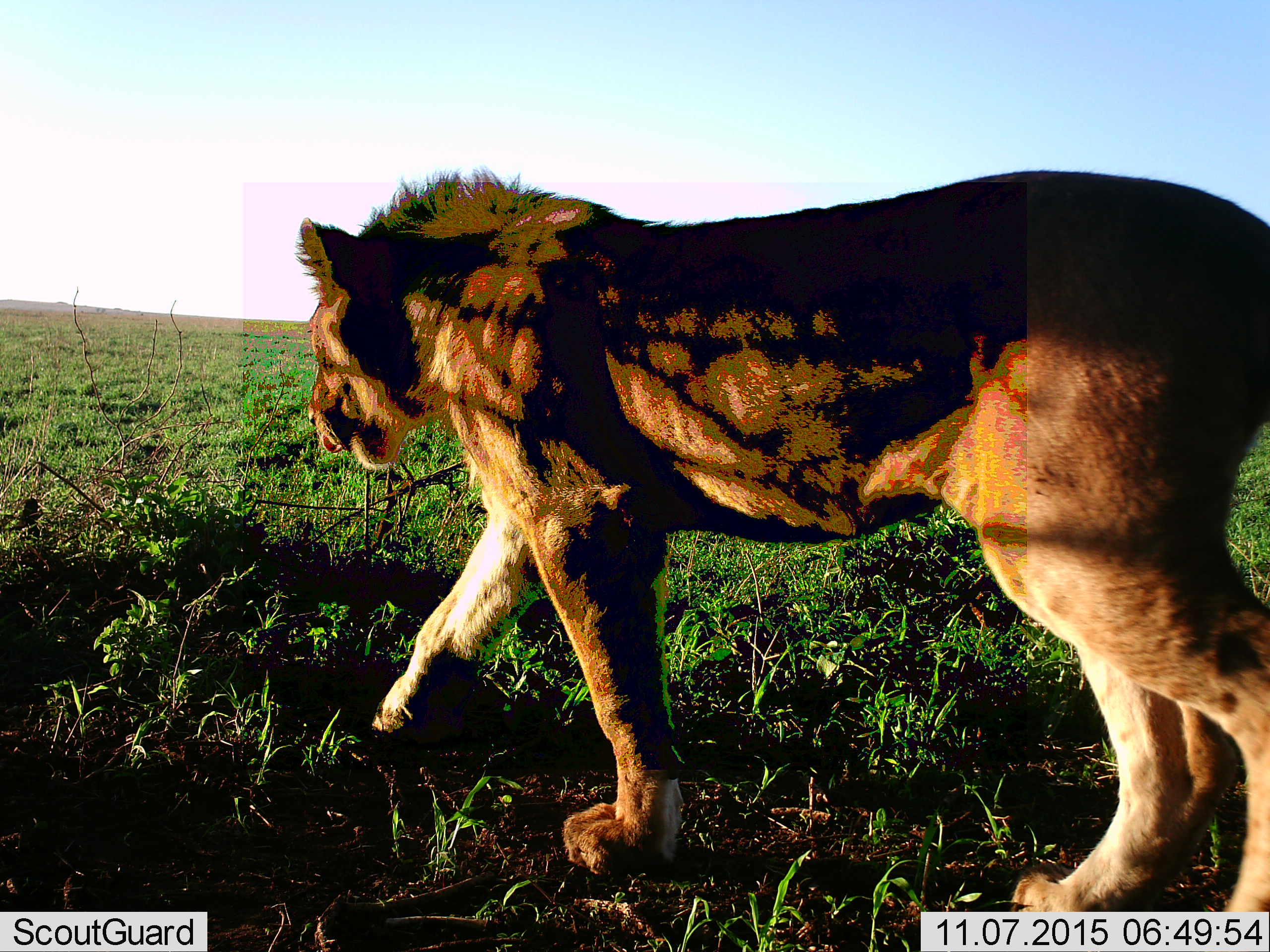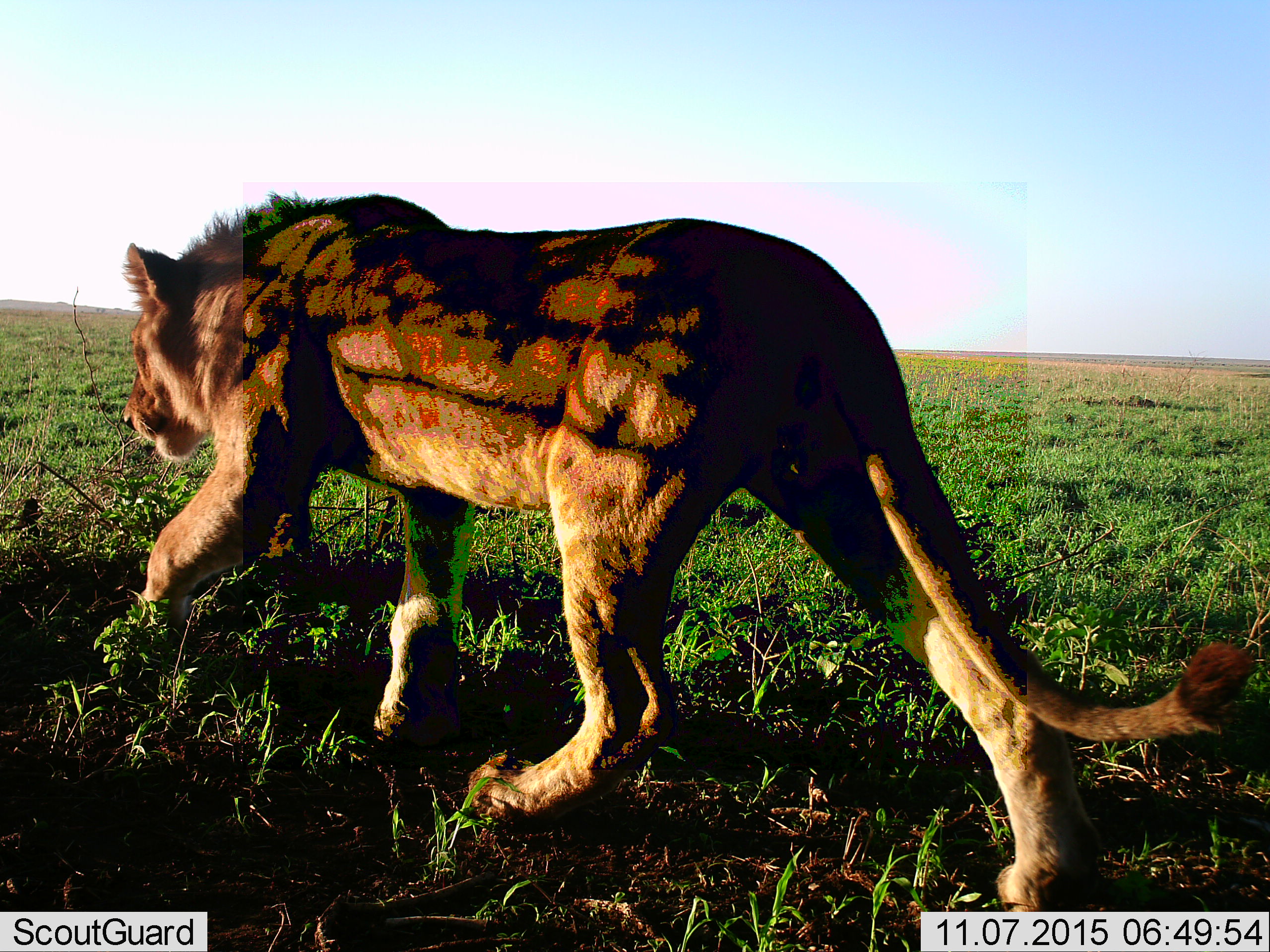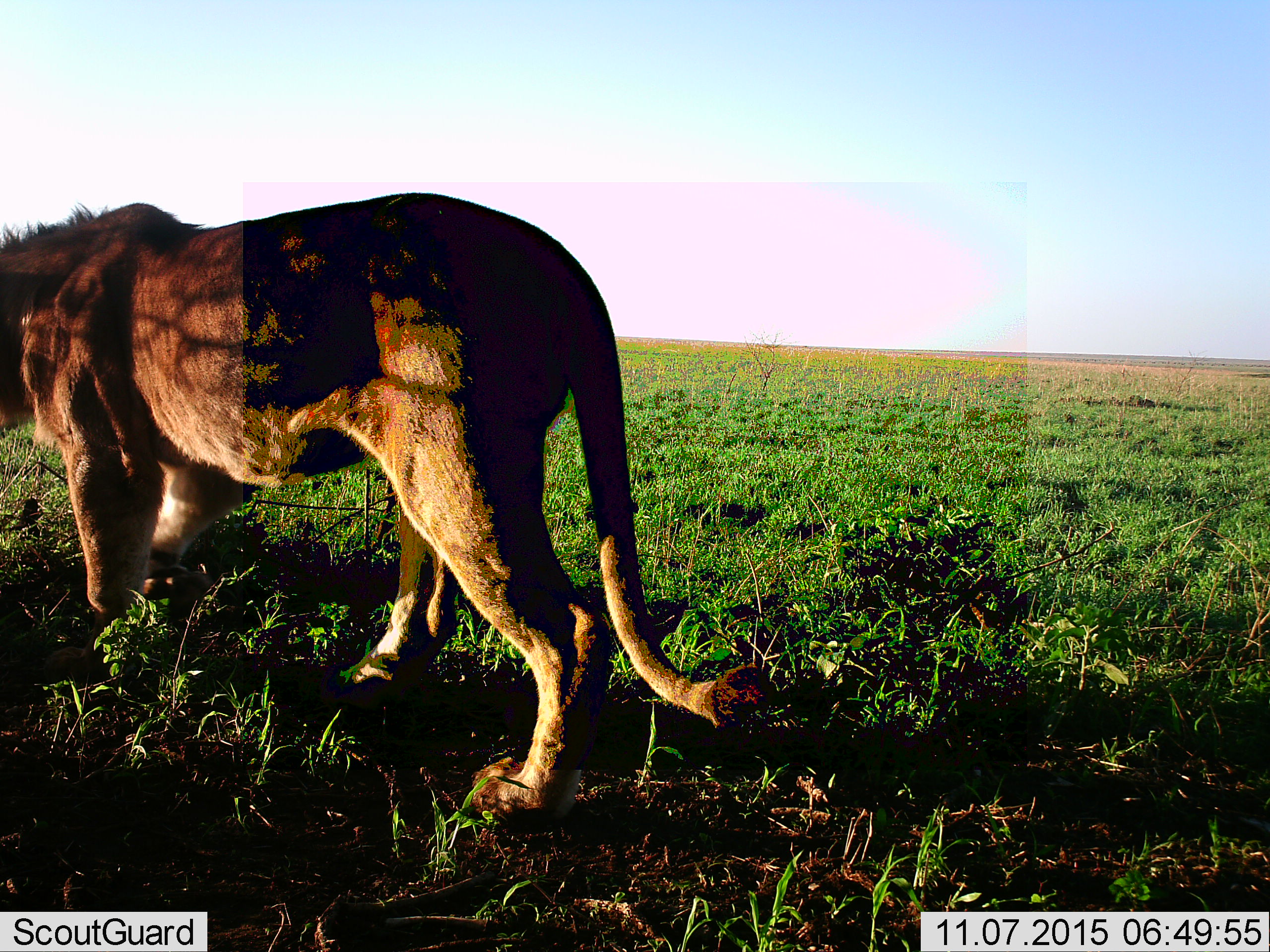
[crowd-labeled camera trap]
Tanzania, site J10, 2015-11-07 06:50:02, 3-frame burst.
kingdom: Animalia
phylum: Chordata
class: Mammalia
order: Carnivora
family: Felidae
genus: Panthera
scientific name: Panthera leo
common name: lion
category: lionmale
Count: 1.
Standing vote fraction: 12%.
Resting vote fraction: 0%.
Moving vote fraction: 100%.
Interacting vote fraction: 0%.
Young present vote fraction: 12%.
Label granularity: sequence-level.